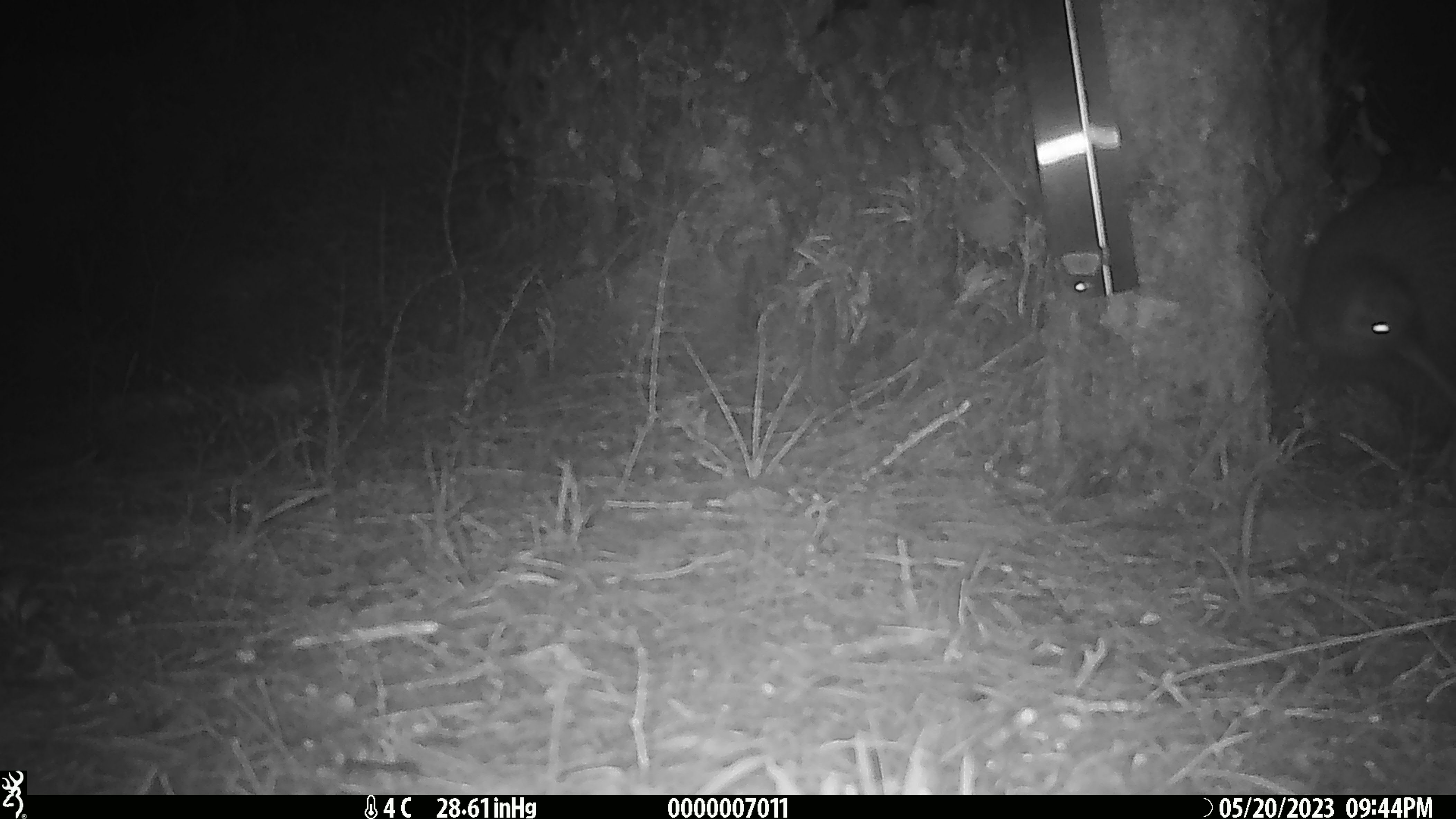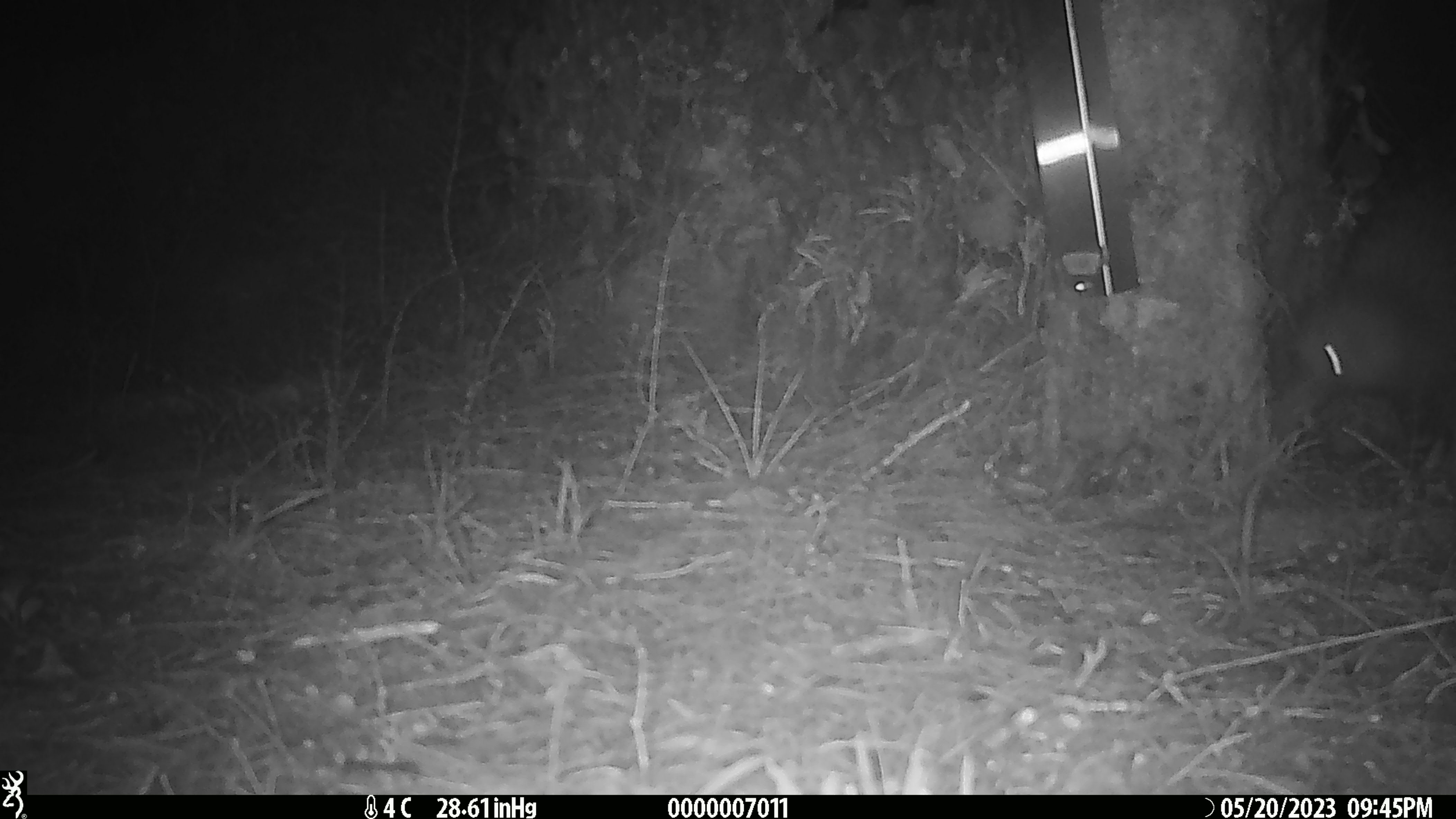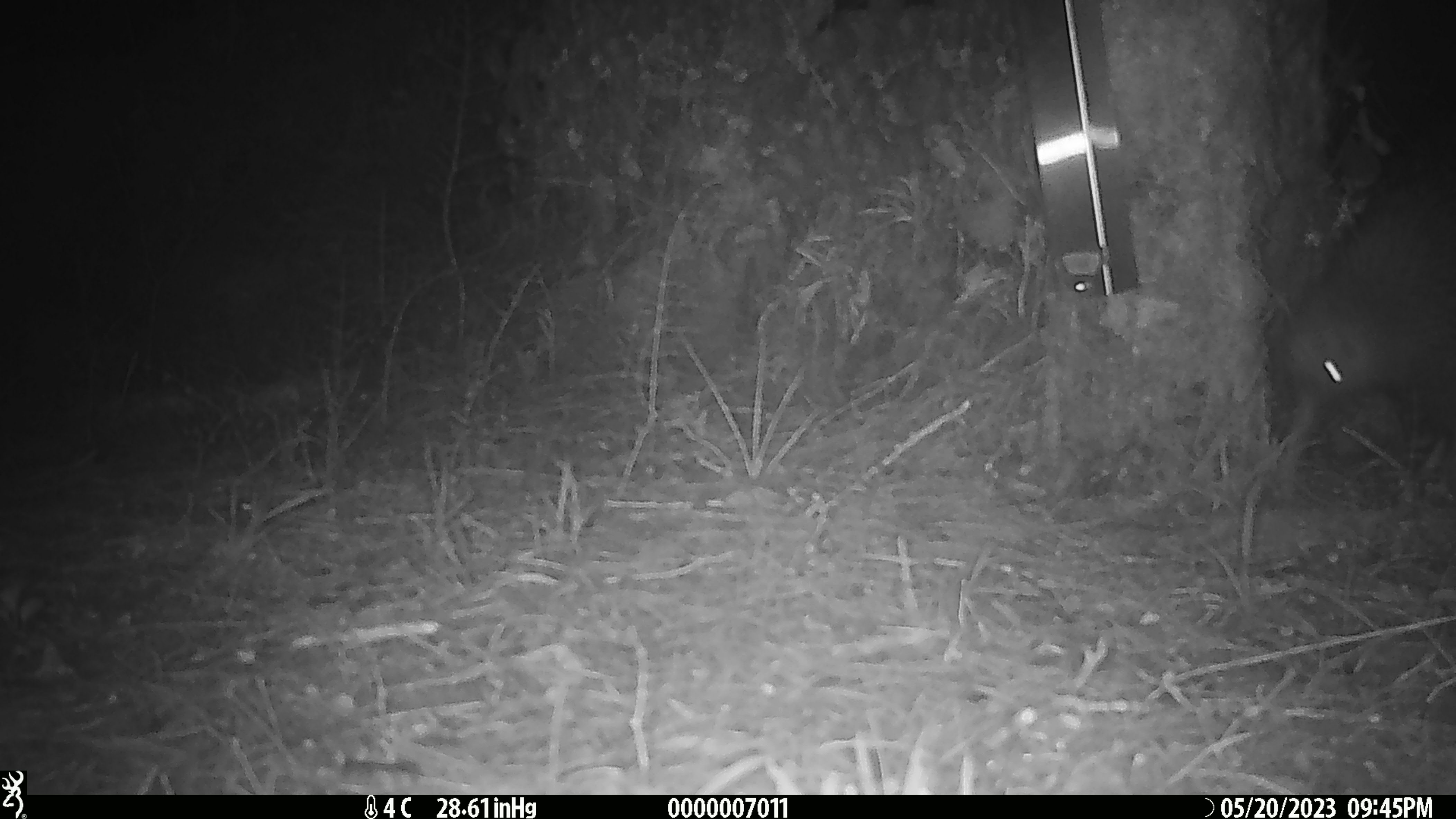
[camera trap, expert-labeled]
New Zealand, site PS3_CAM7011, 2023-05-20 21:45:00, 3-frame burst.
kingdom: Animalia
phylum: Chordata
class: Aves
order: Apterygiformes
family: Apterygidae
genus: Apteryx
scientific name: Apteryx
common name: kiwi